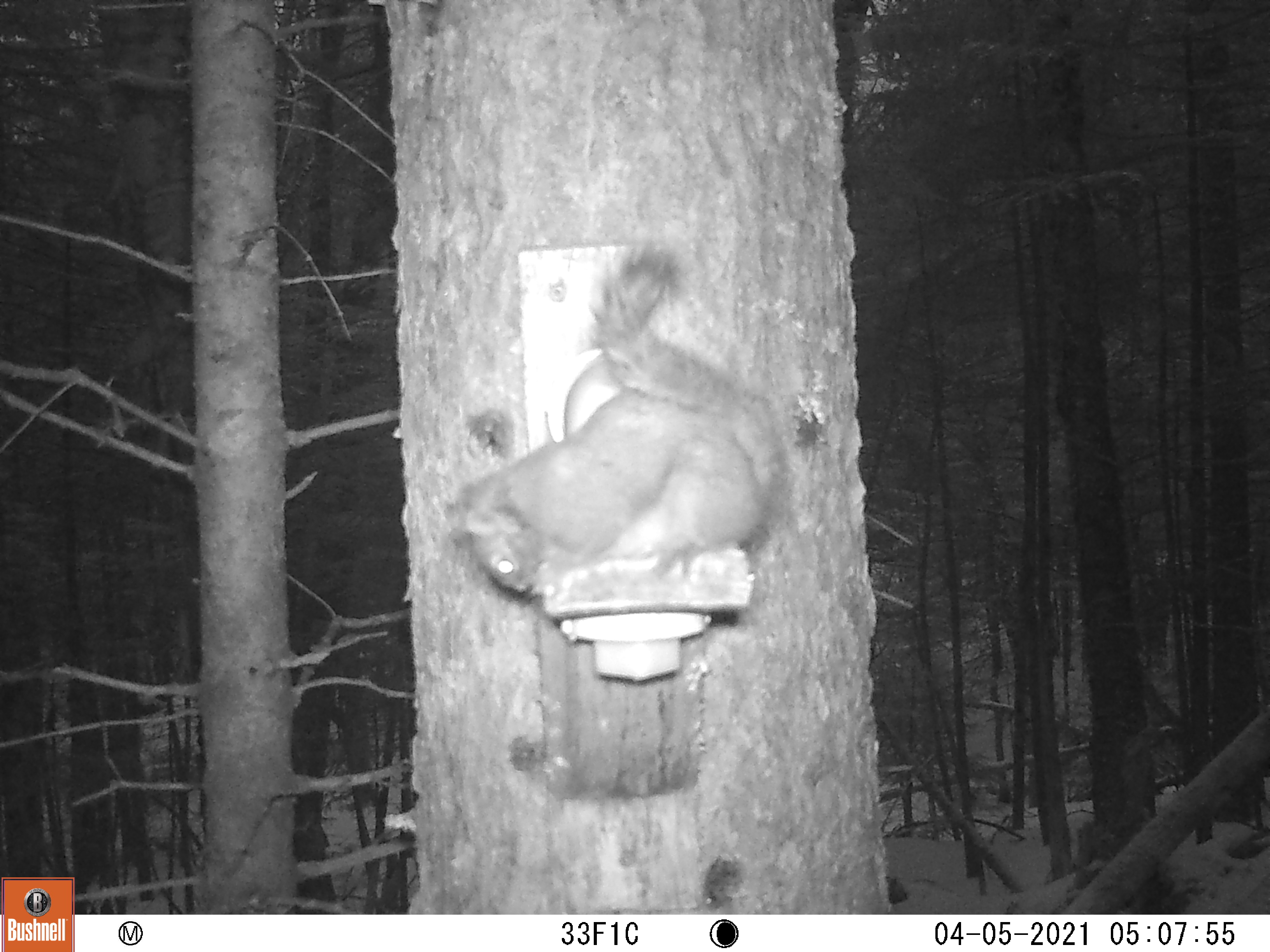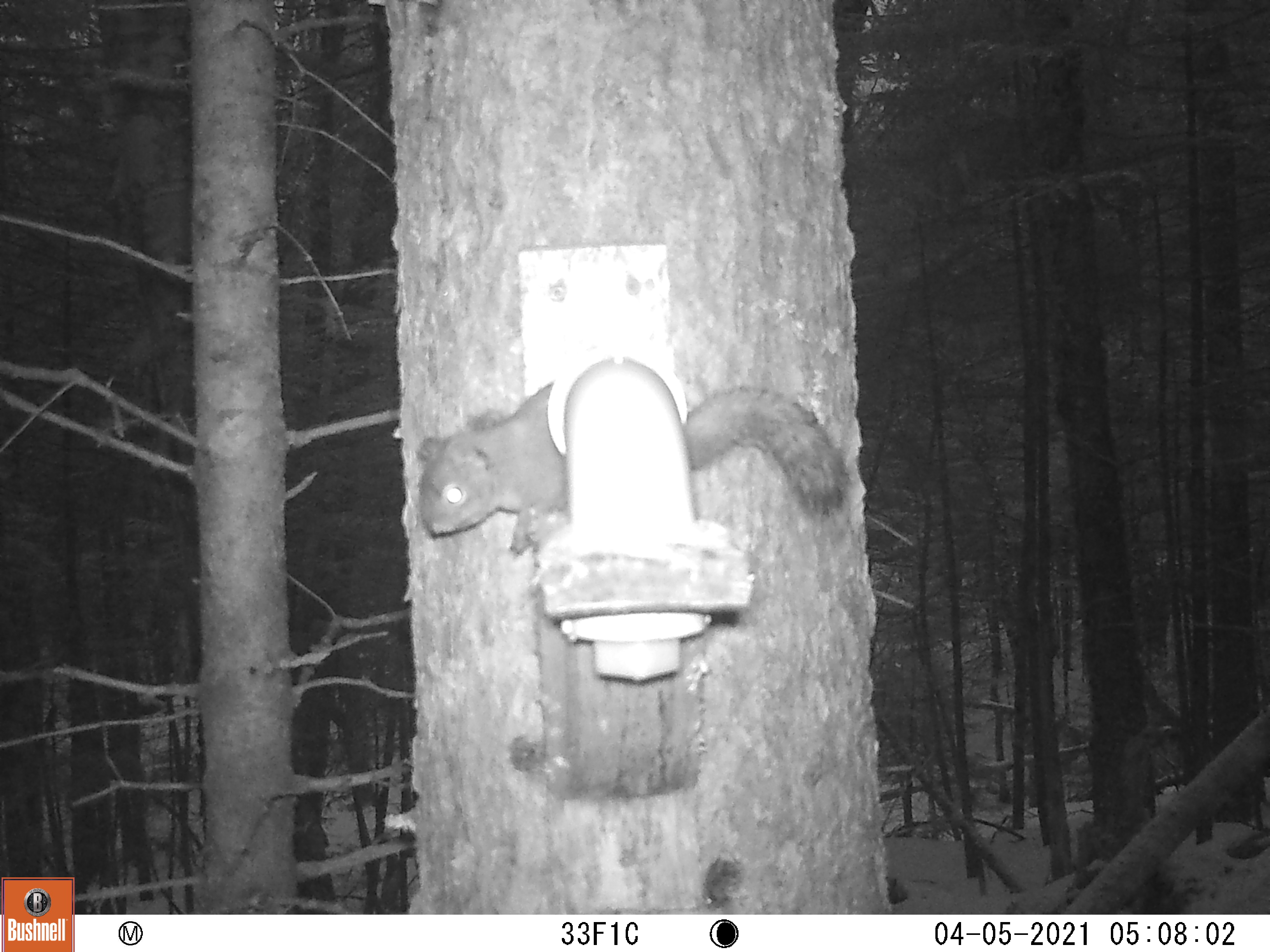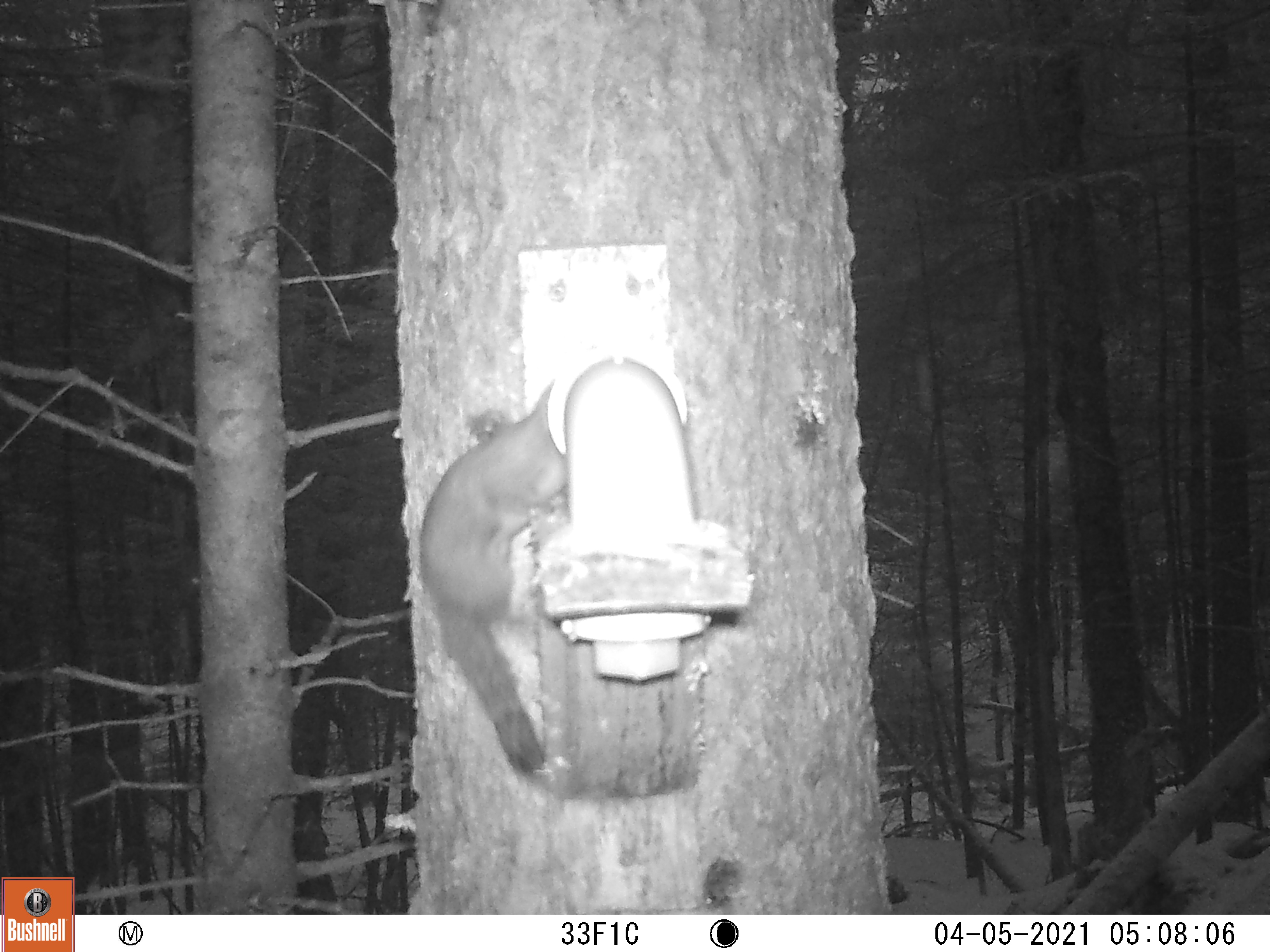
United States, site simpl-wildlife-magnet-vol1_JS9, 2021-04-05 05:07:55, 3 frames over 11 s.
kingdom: Animalia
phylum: Chordata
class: Mammalia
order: Rodentia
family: Sciuridae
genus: Tamiasciurus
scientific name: Tamiasciurus hudsonicus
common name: red squirrel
Red squirrel (Tamiasciurus hudsonicus).